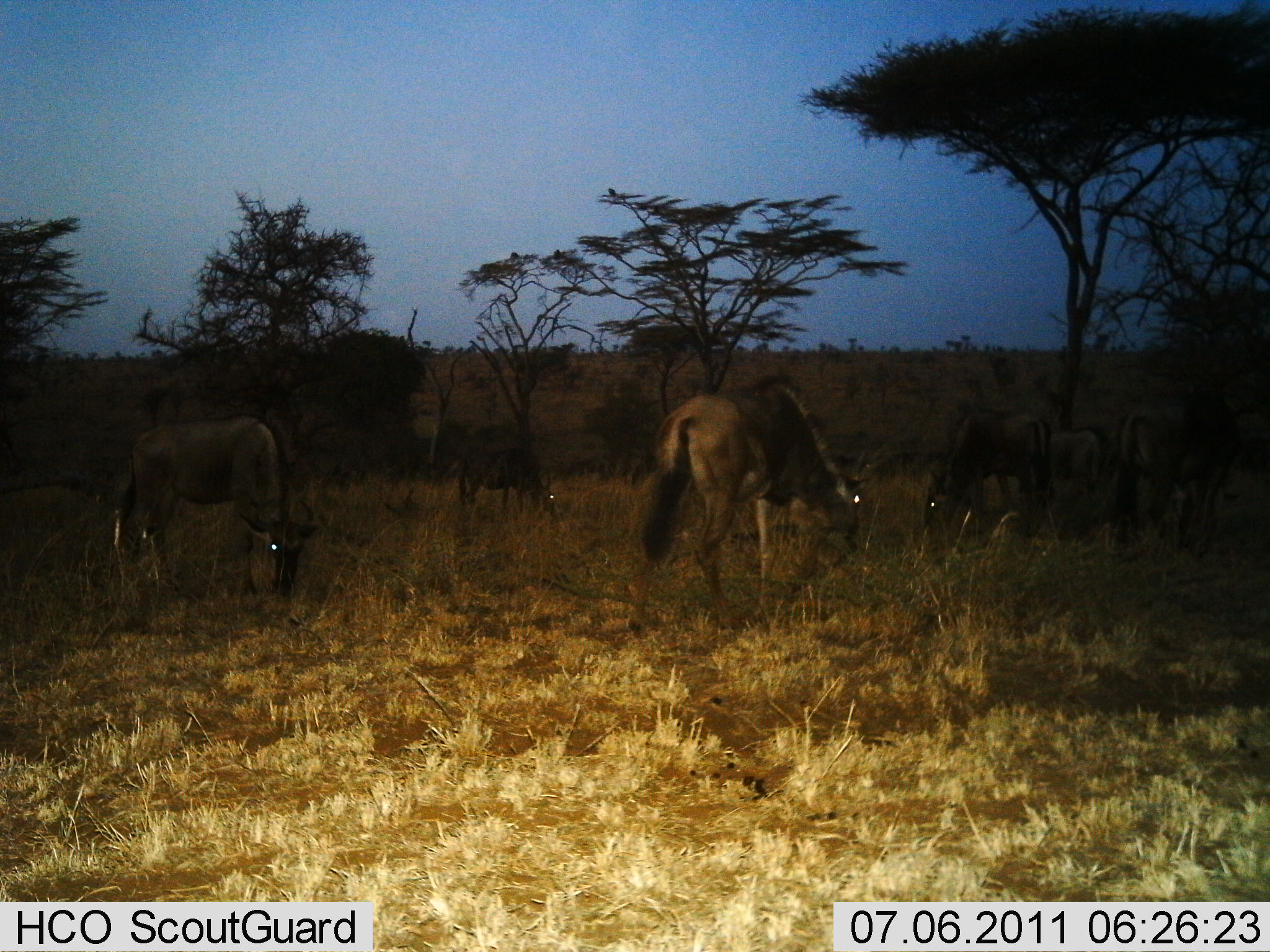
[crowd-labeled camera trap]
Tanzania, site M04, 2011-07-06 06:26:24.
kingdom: Animalia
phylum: Chordata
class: Mammalia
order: Artiodactyla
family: Bovidae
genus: Connochaetes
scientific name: Connochaetes taurinus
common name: blue wildebeest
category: wildebeest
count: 6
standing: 38%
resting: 0%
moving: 0%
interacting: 0%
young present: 0%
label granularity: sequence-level